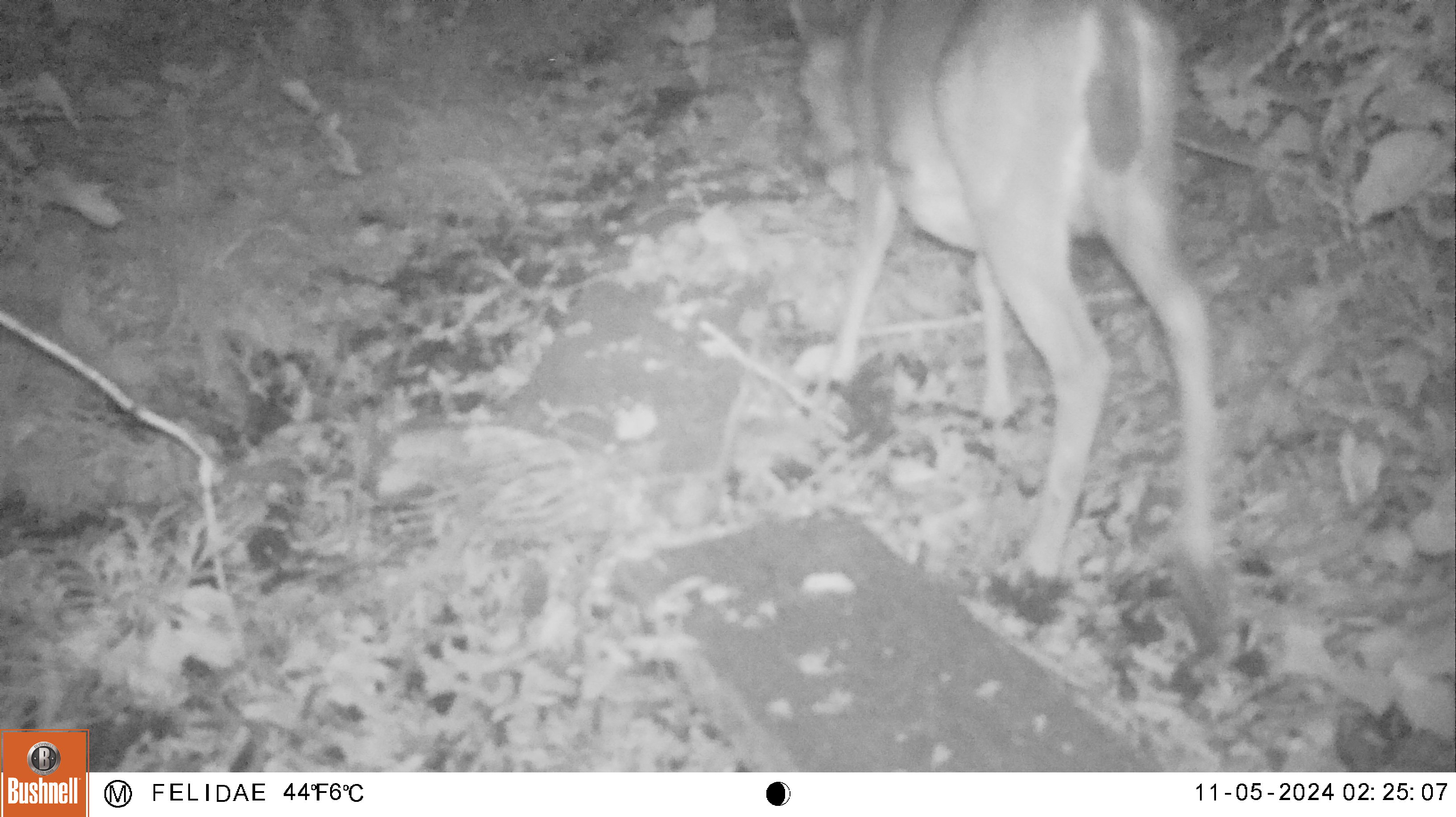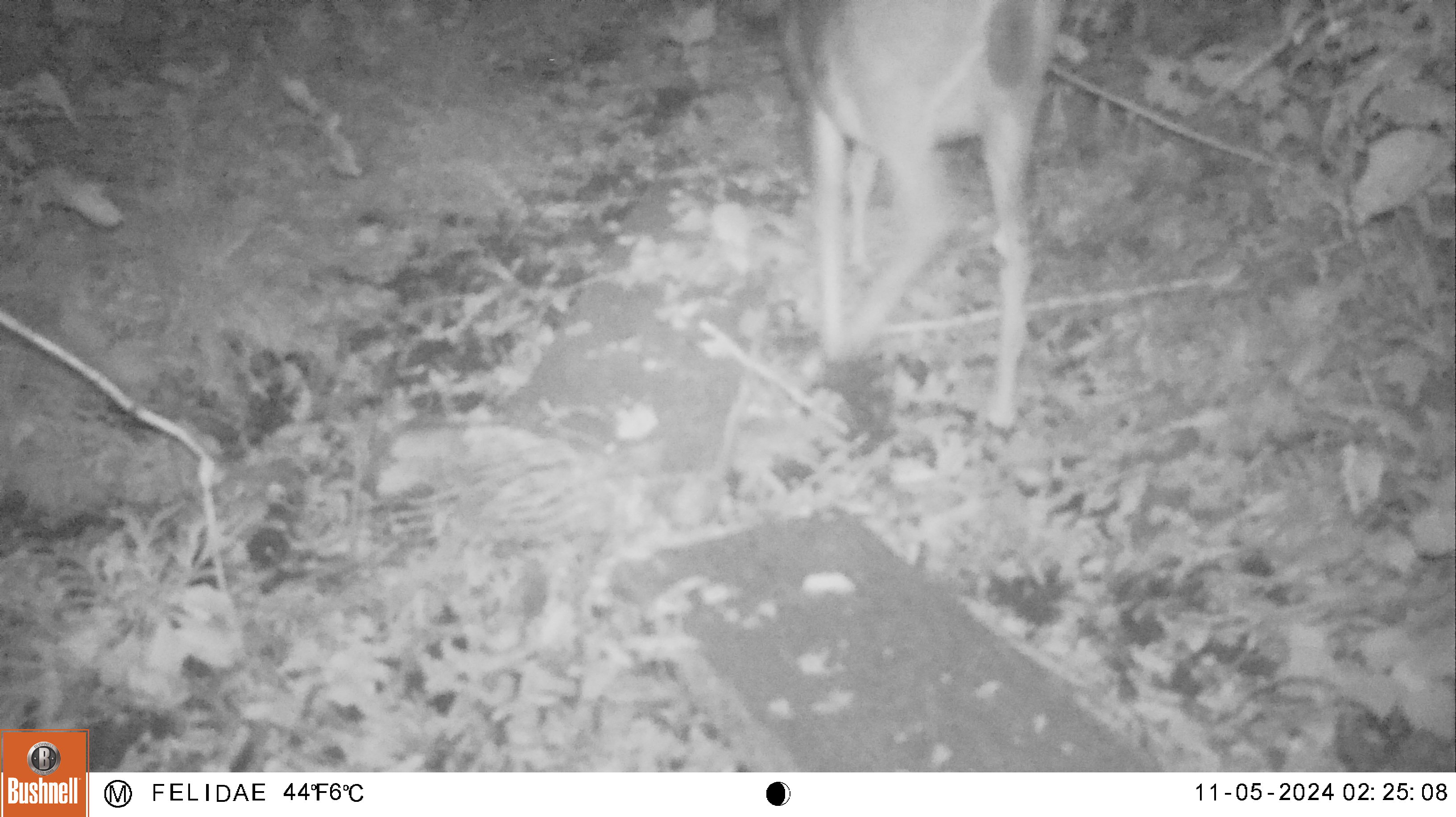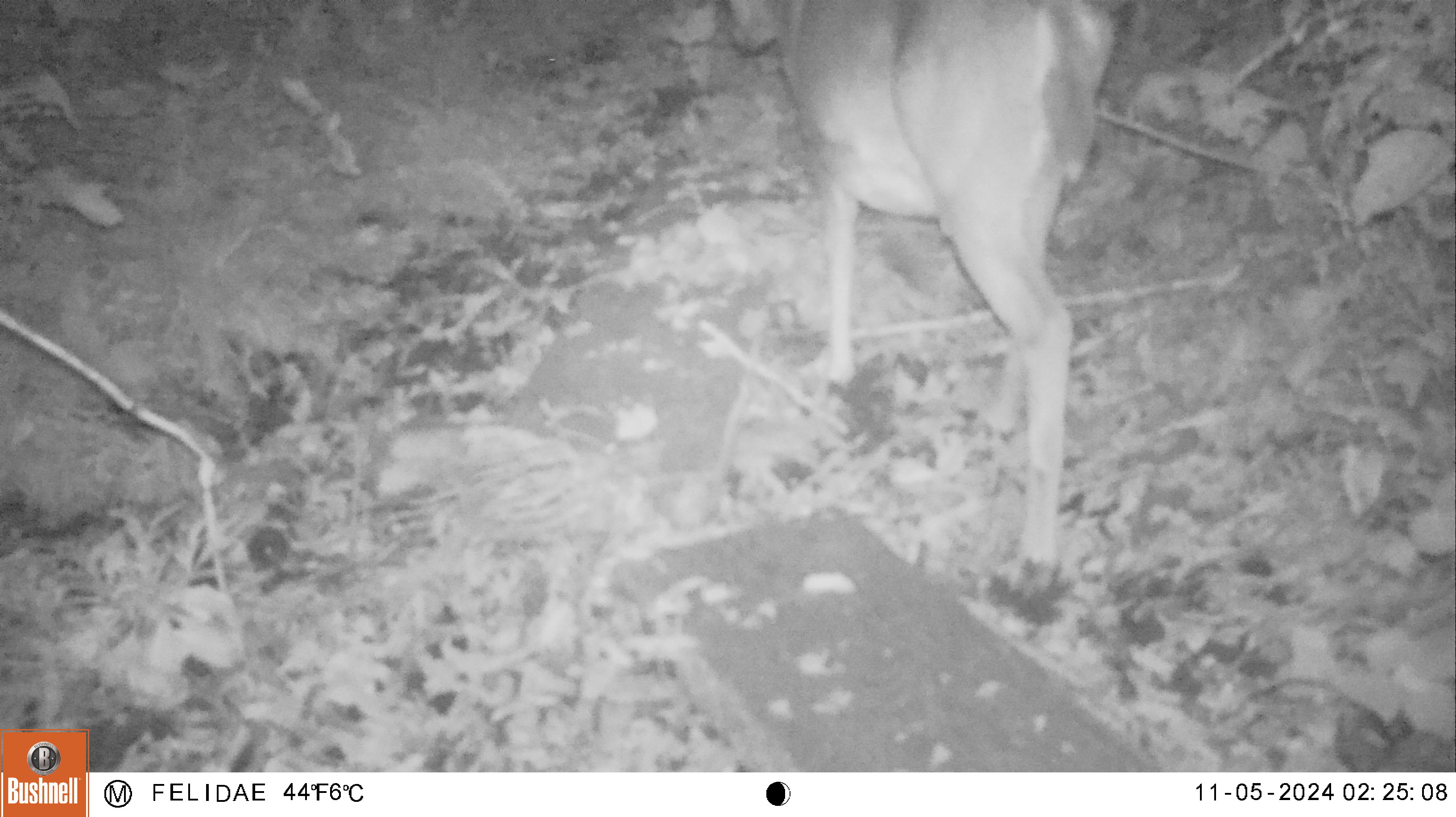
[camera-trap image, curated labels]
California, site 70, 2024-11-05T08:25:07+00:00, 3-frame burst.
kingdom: Animalia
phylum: Chordata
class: Mammalia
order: Artiodactyla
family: Cervidae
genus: Odocoileus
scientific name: Odocoileus hemionus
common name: mule deer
Mule deer (Odocoileus hemionus).